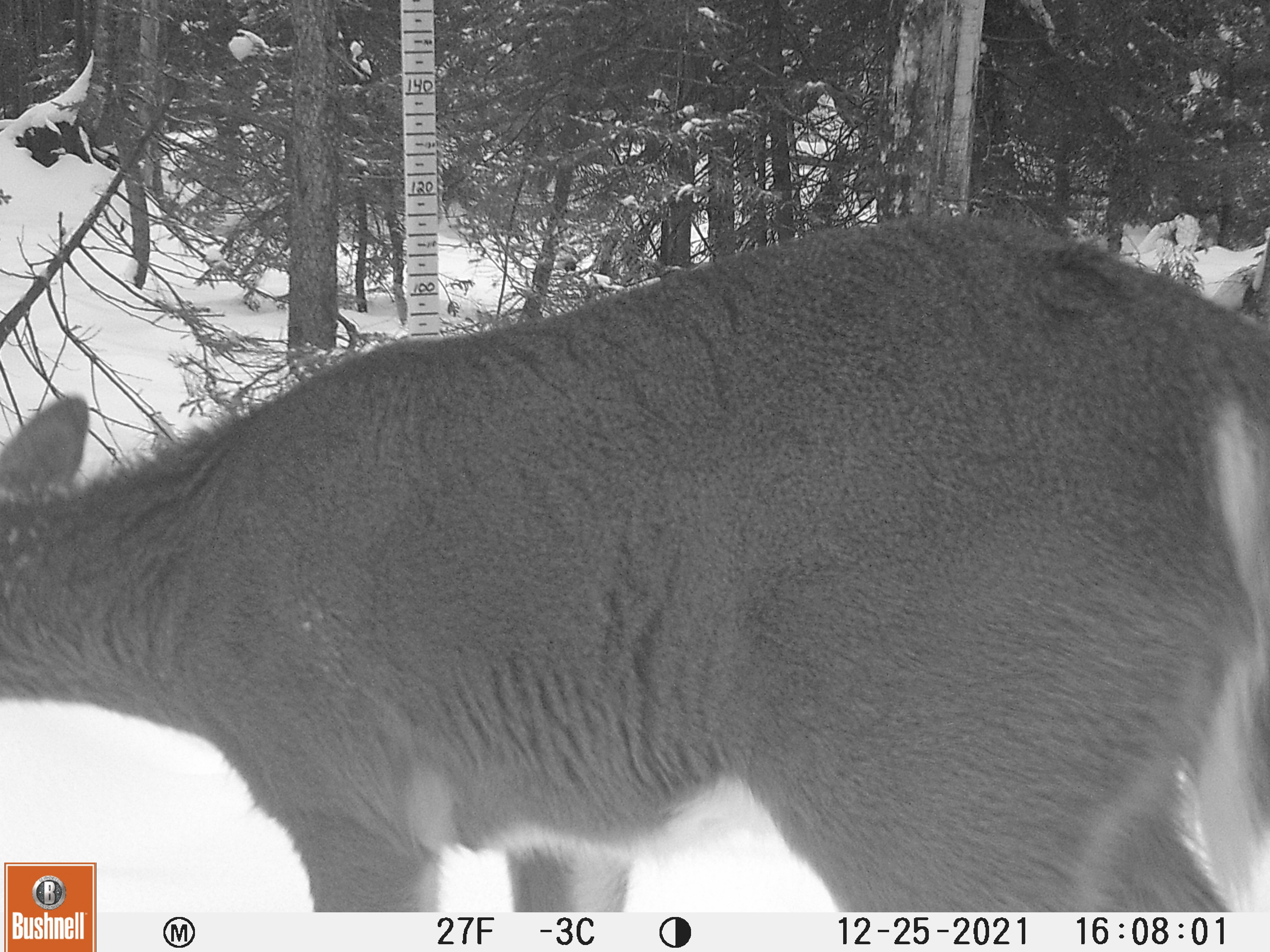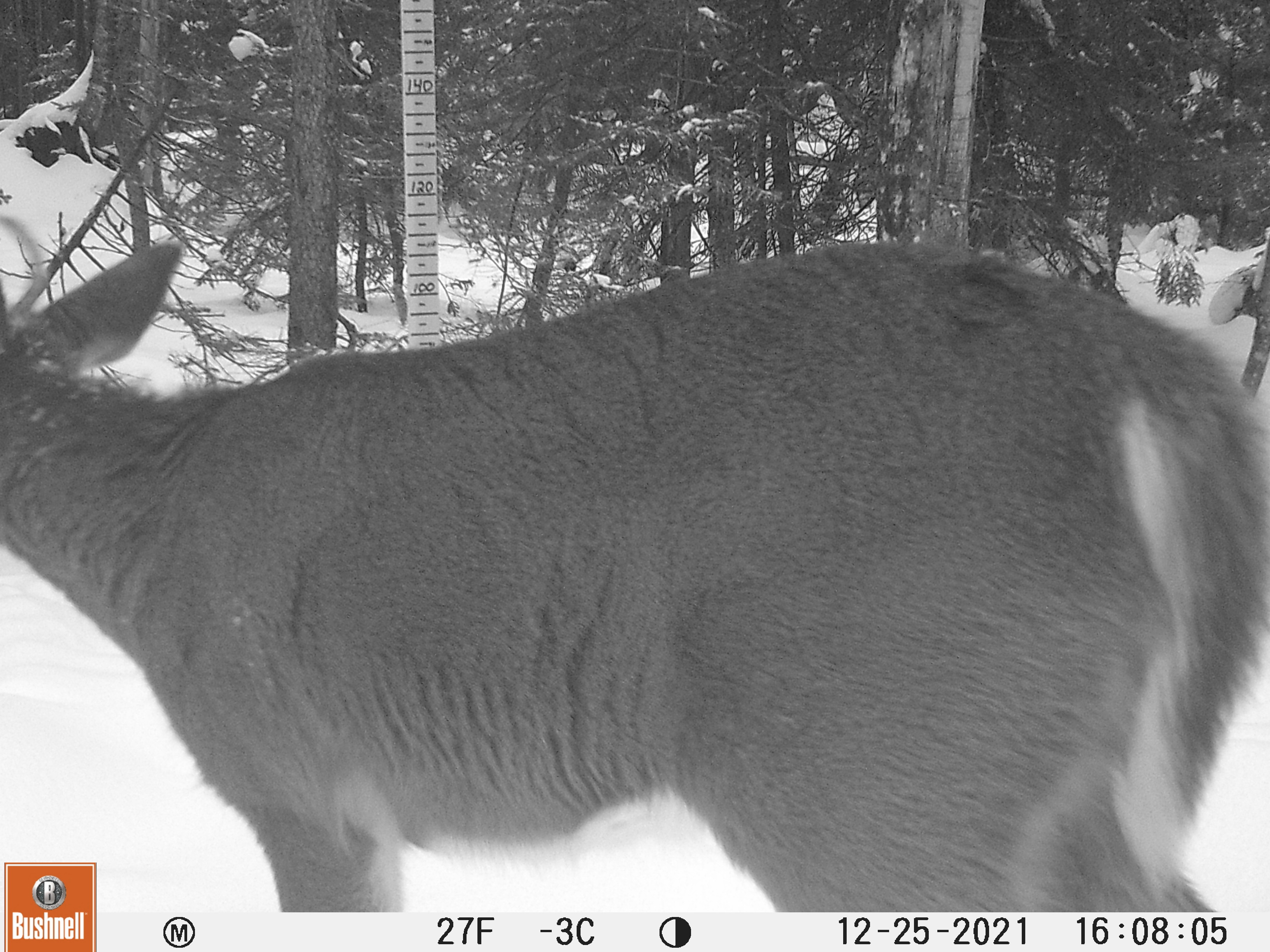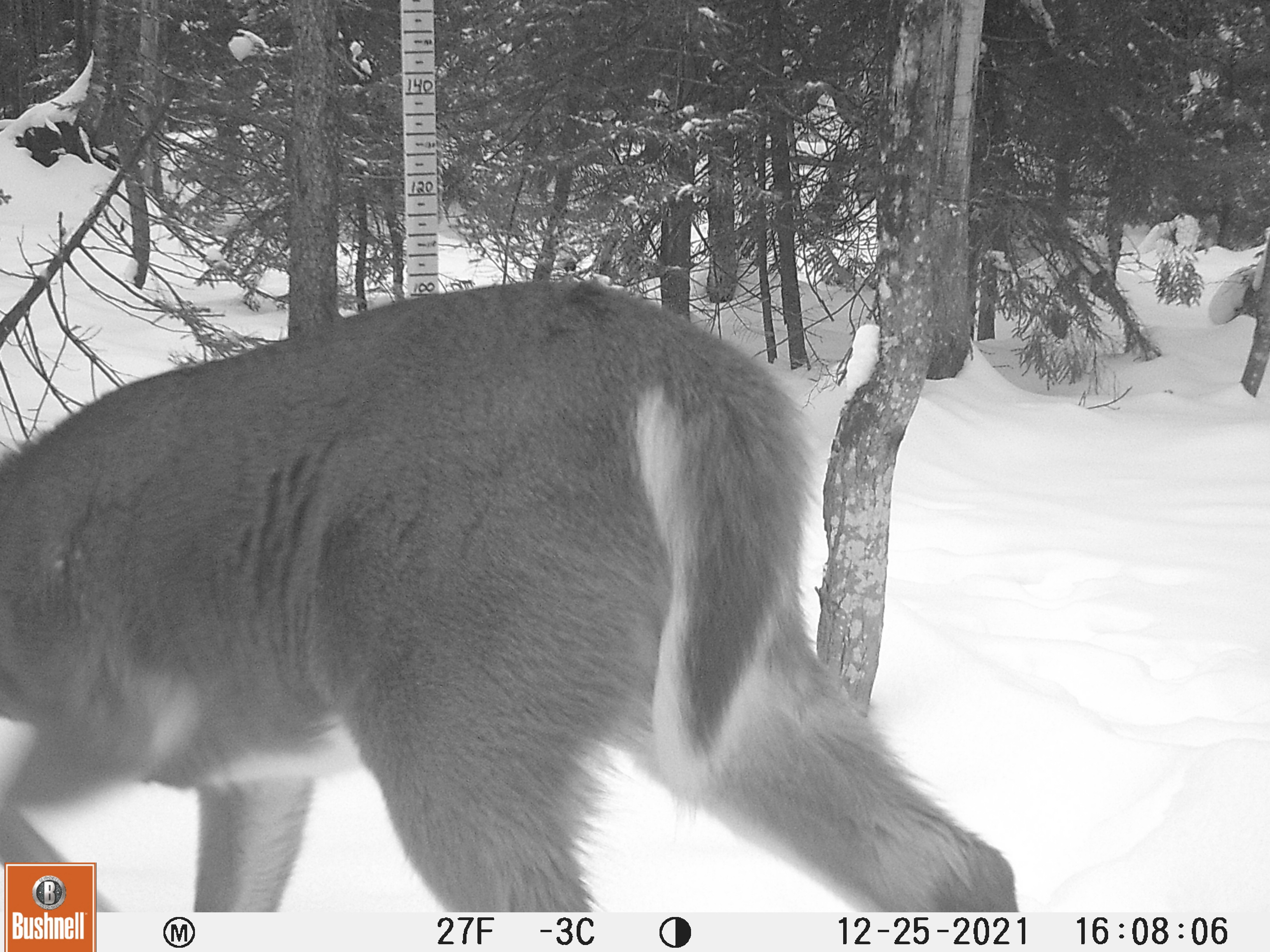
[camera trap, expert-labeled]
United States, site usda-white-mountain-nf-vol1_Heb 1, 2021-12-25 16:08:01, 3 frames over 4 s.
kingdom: Animalia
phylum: Chordata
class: Mammalia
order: Artiodactyla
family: Cervidae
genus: Odocoileus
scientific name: Odocoileus virginianus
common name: white-tailed deer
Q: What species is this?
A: White-tailed deer (Odocoileus virginianus).